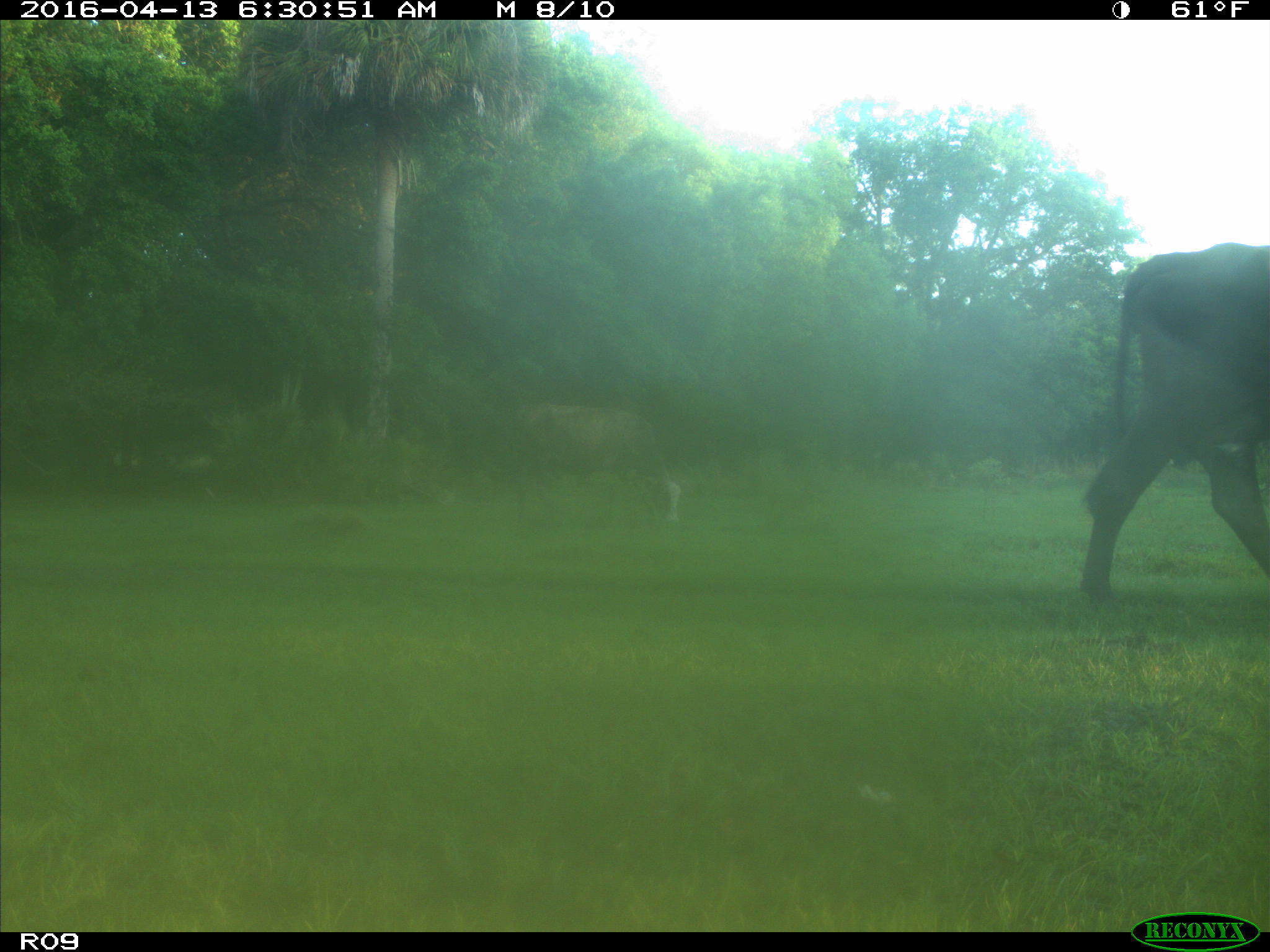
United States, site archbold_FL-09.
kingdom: Animalia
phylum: Chordata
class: Mammalia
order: Artiodactyla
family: Bovidae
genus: Bos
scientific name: Bos taurus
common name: domestic cow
Bos taurus (domestic cow).